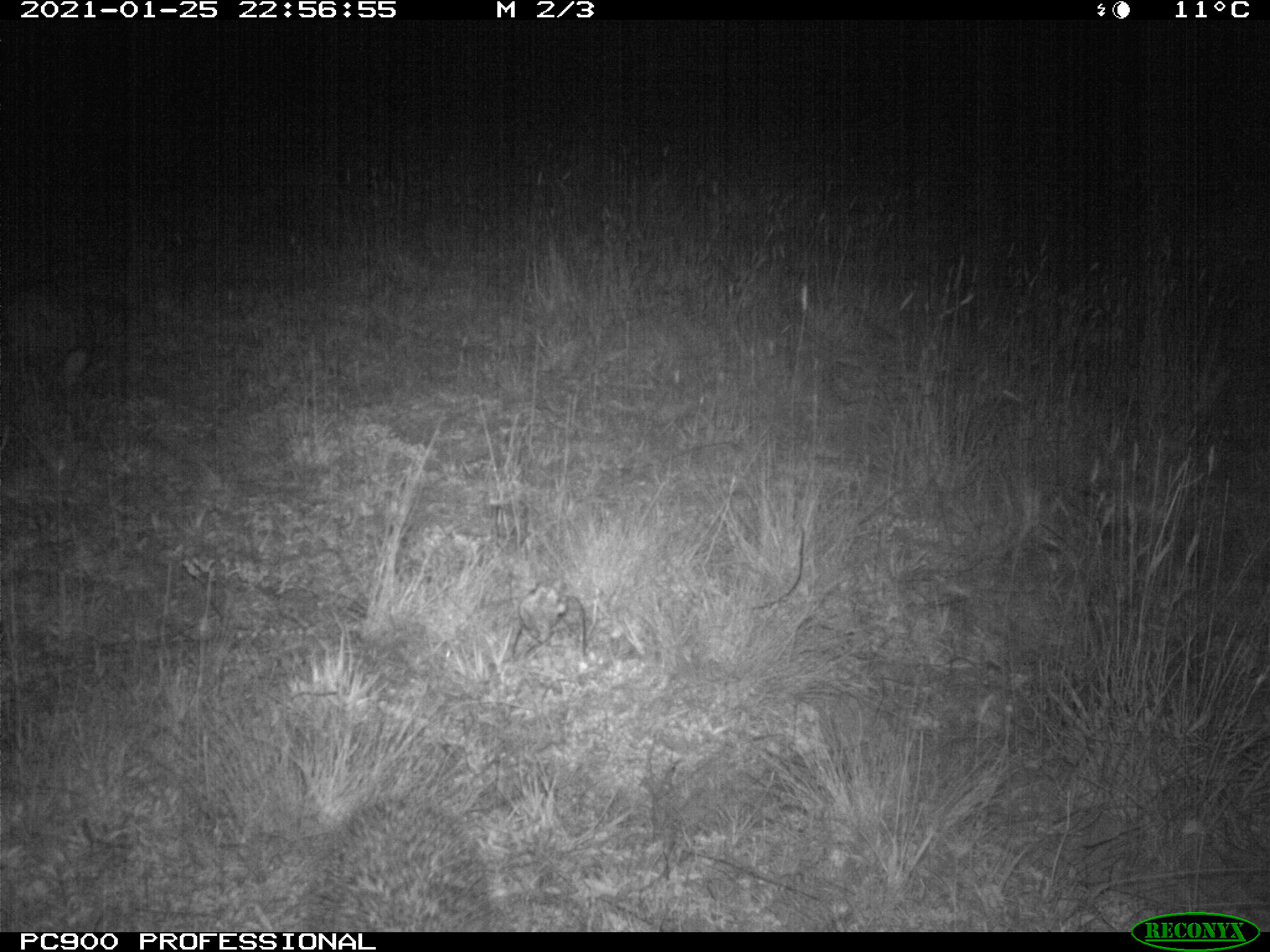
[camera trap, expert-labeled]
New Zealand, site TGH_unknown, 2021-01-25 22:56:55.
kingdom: Animalia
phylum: Chordata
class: Mammalia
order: Eulipotyphla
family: Erinaceidae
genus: Erinaceus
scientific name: Erinaceus europaeus europaeus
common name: european hedgehog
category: hedgehog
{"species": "hedgehog (european hedgehog) (Erinaceus europaeus europaeus)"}